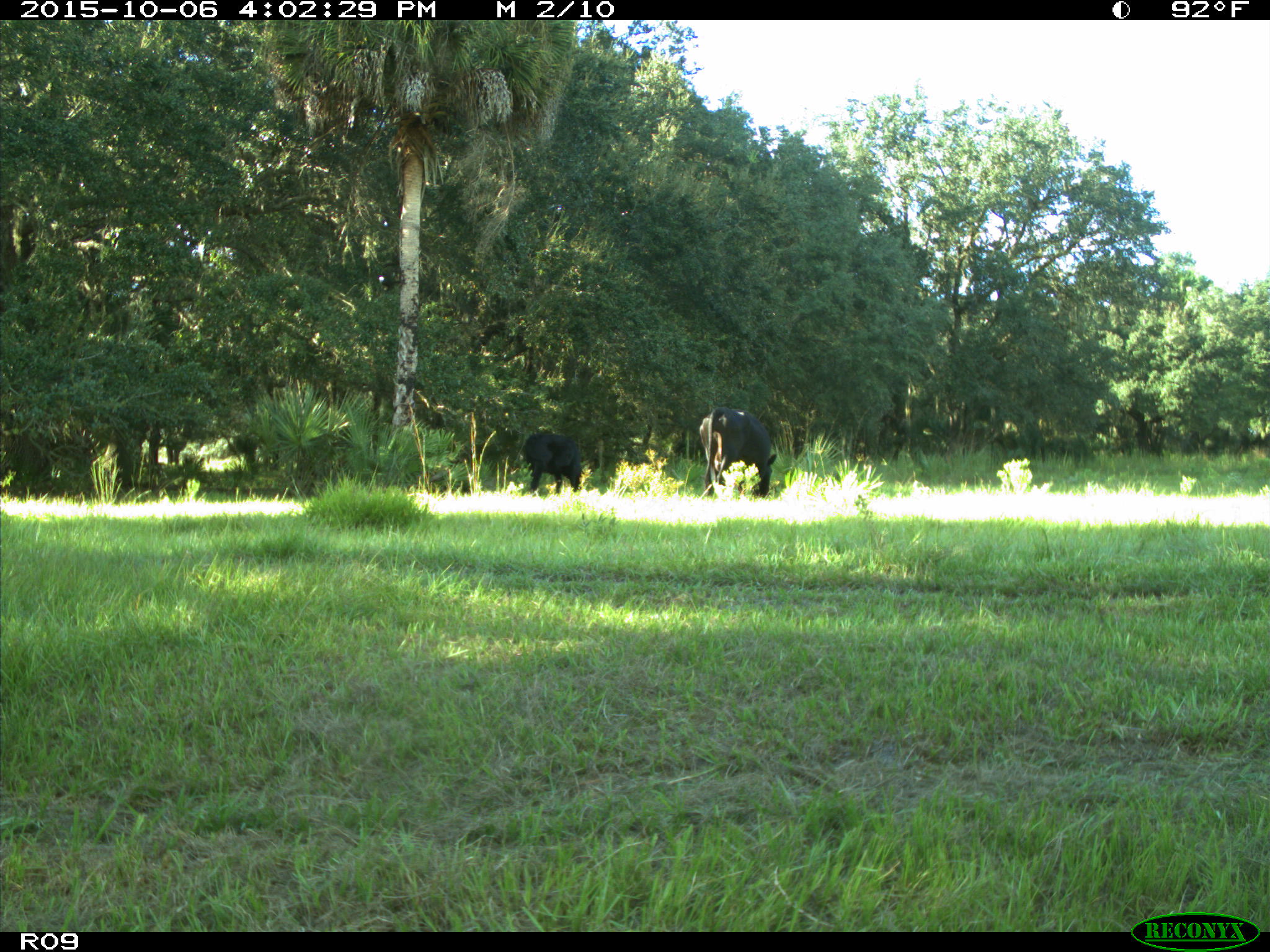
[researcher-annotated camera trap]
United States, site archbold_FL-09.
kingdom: Animalia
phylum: Chordata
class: Mammalia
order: Artiodactyla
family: Bovidae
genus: Bos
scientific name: Bos taurus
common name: domestic cow